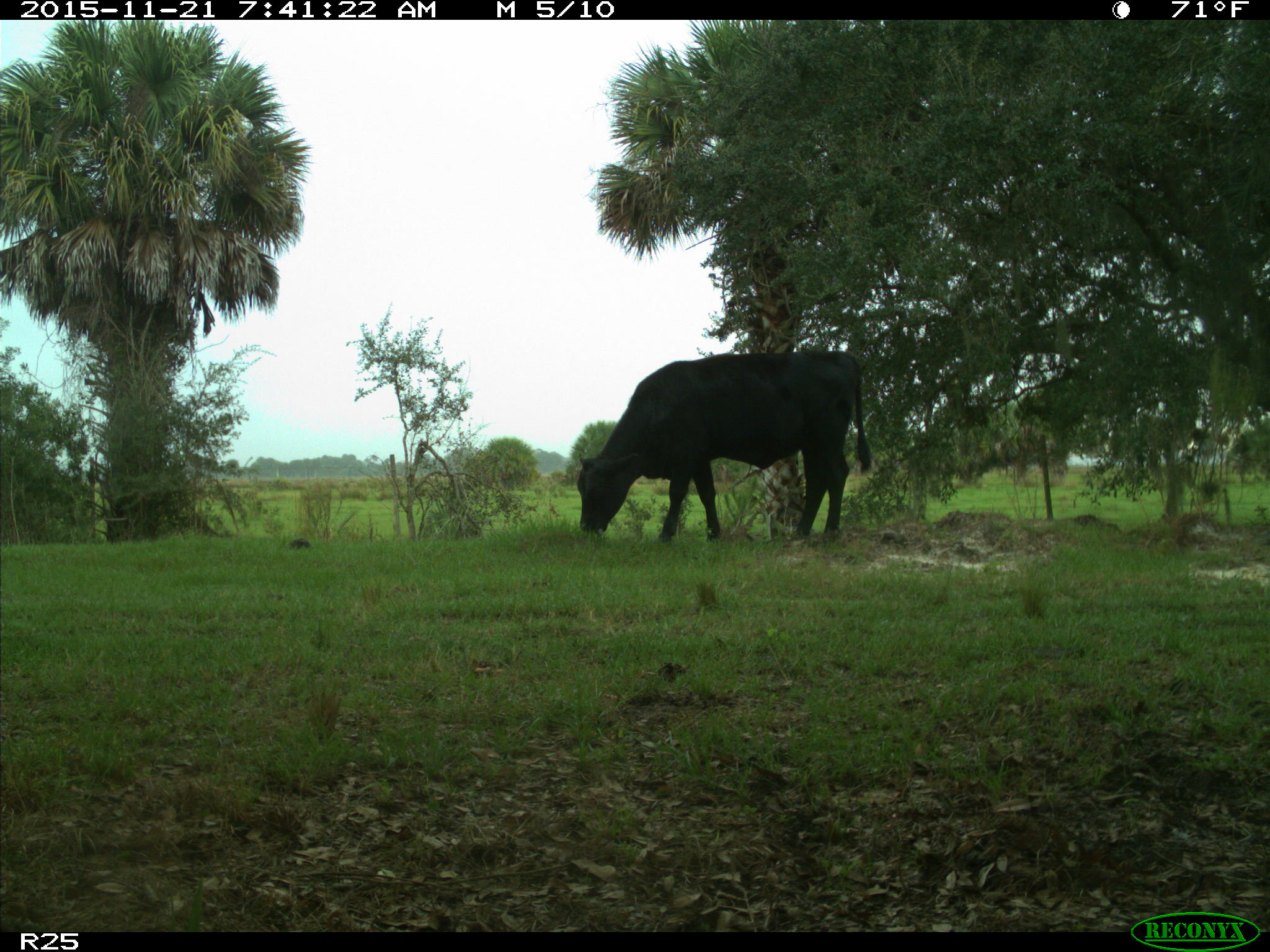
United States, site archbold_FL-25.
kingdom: Animalia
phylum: Chordata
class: Mammalia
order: Artiodactyla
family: Bovidae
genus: Bos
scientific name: Bos taurus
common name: domestic cow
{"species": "Bos taurus (domestic cow)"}